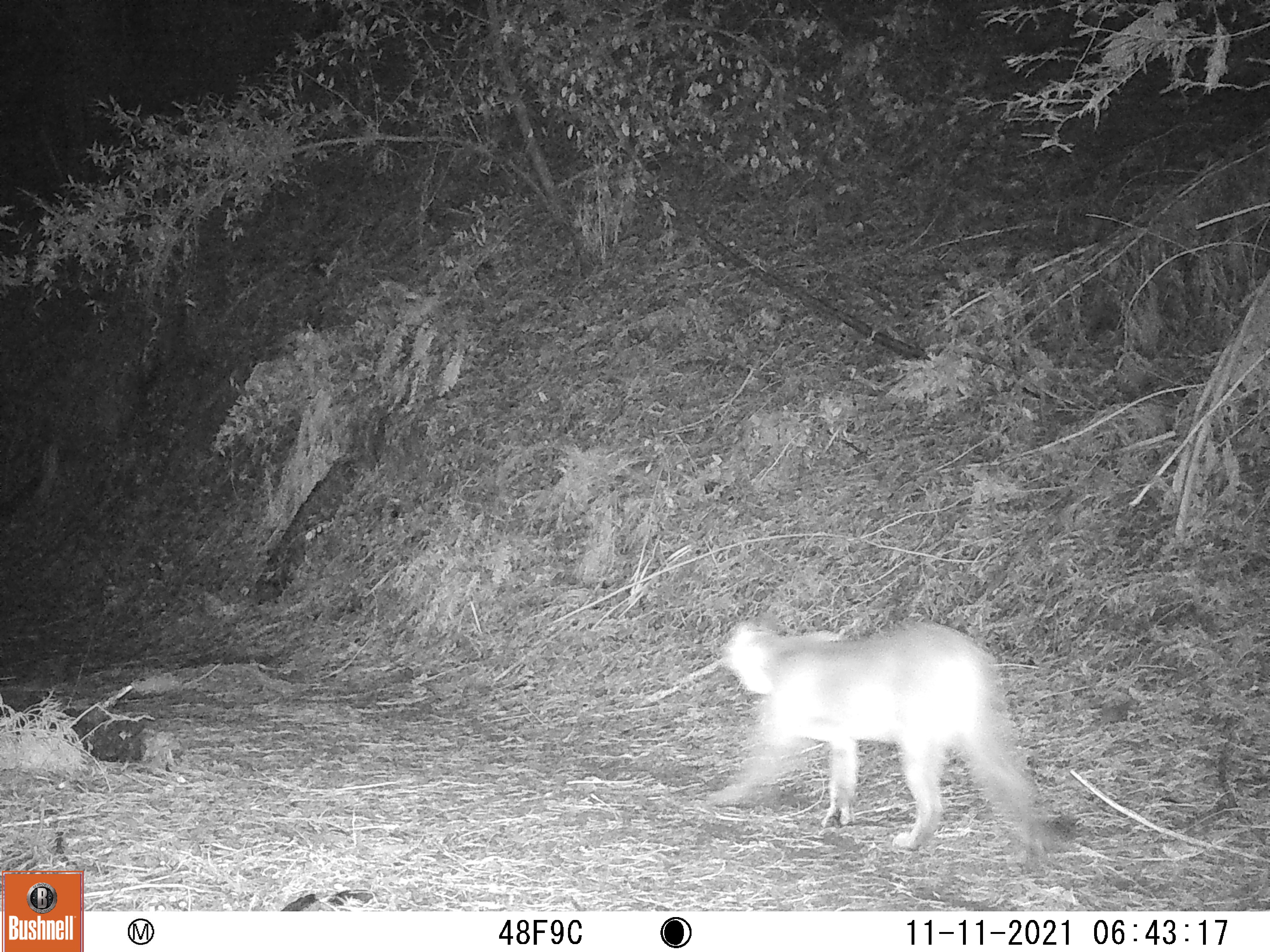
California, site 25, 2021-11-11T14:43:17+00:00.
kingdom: Animalia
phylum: Chordata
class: Mammalia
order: Carnivora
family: Felidae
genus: Puma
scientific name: Puma concolor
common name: puma